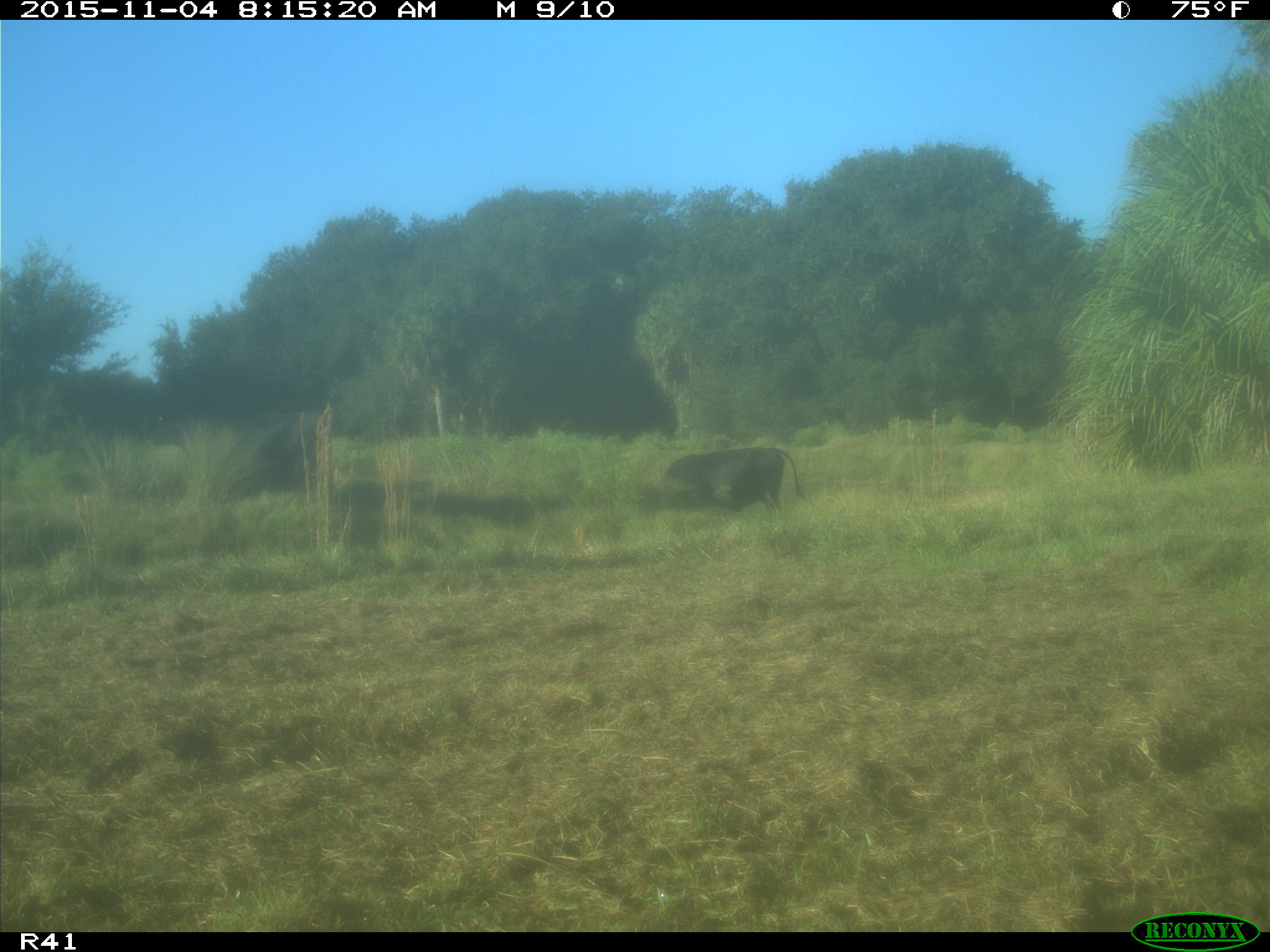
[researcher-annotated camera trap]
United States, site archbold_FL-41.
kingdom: Animalia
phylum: Chordata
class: Mammalia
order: Artiodactyla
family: Bovidae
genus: Bos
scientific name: Bos taurus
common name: domestic cow